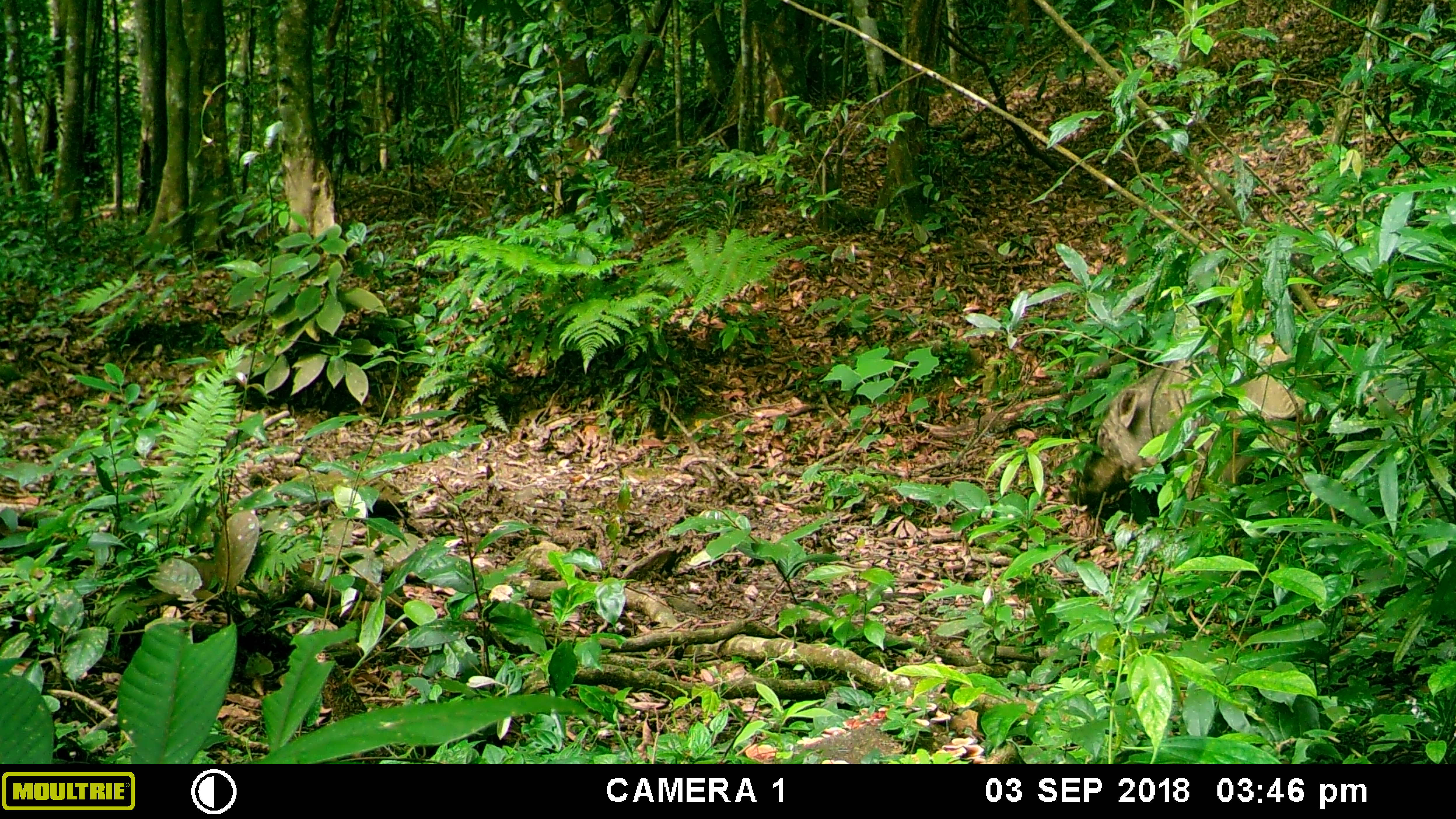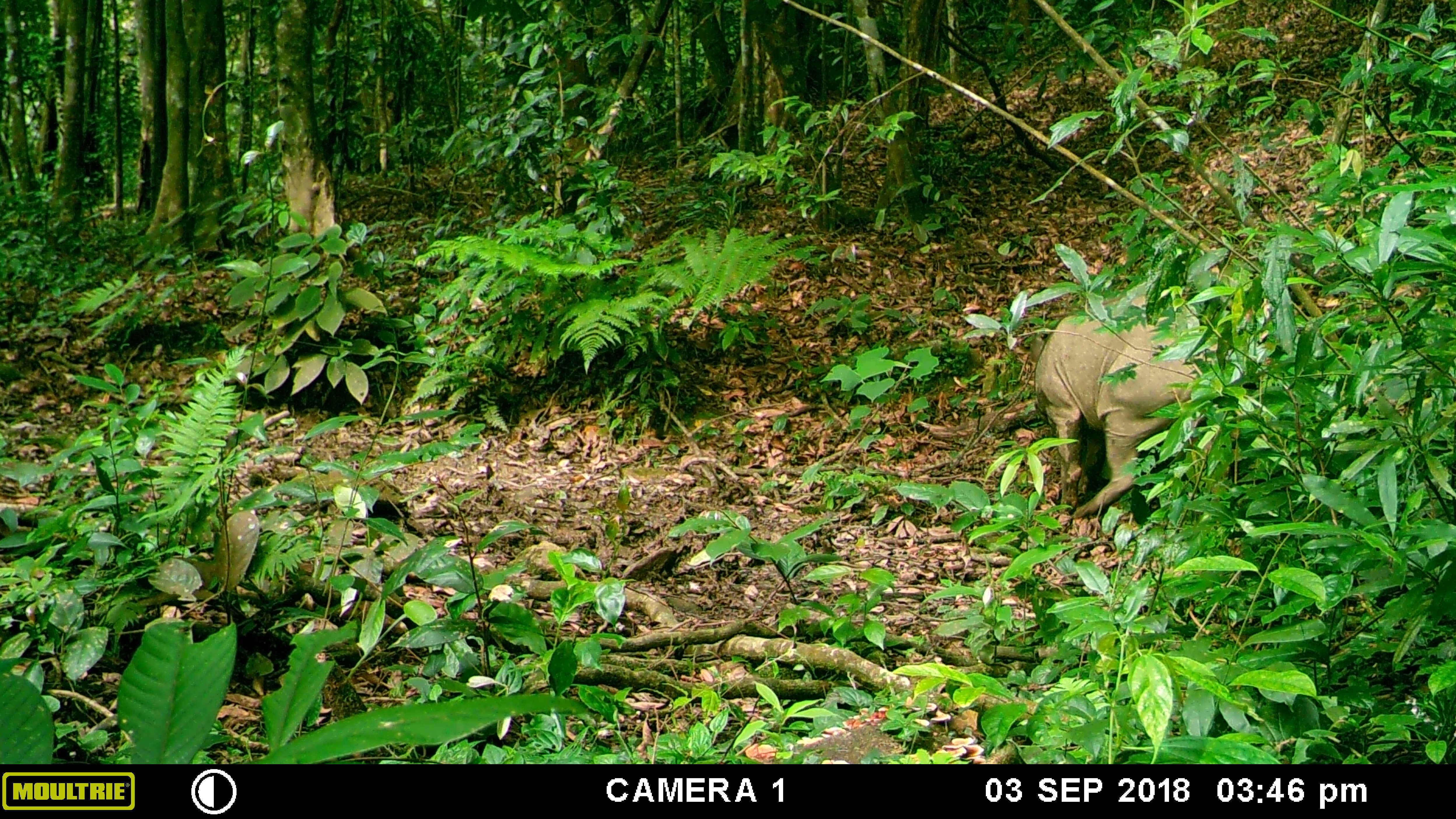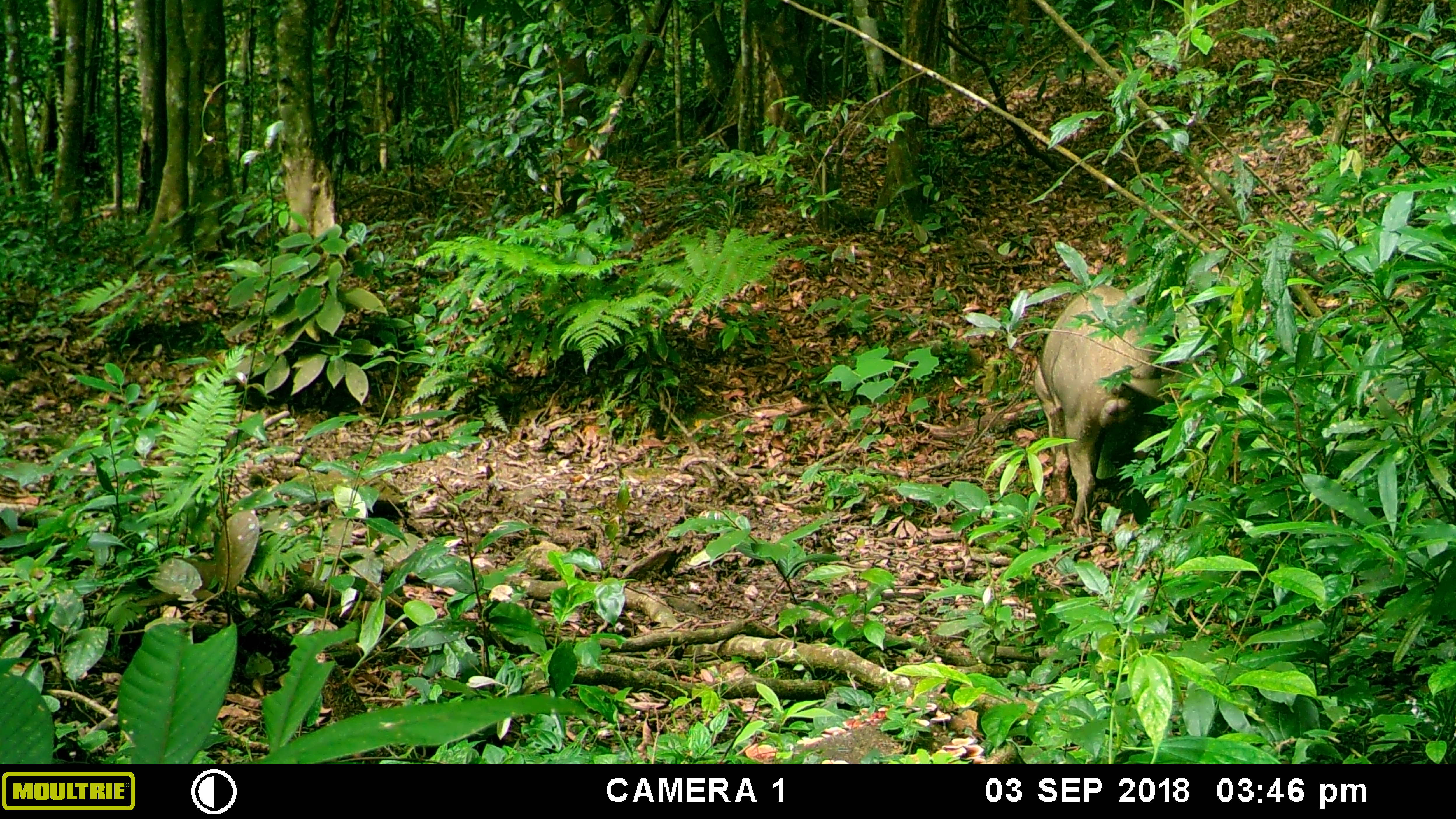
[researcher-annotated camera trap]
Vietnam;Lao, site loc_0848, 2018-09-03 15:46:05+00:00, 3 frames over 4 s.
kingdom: Animalia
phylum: Chordata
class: Mammalia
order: Artiodactyla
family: Suidae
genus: Sus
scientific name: Sus scrofa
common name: eurasian wild pig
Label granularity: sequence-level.